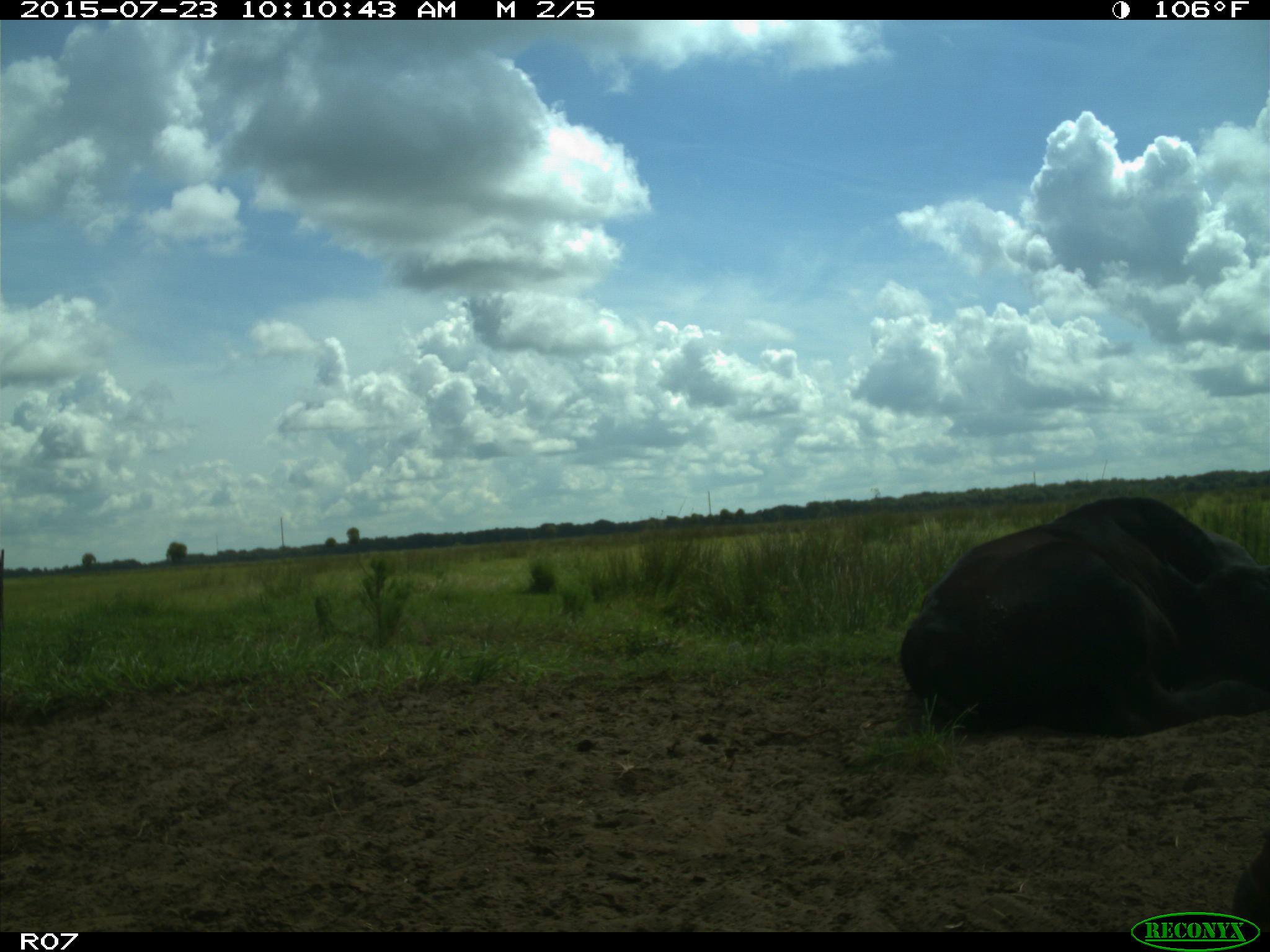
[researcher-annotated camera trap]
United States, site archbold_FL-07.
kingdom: Animalia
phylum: Chordata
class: Mammalia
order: Artiodactyla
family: Bovidae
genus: Bos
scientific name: Bos taurus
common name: domestic cow